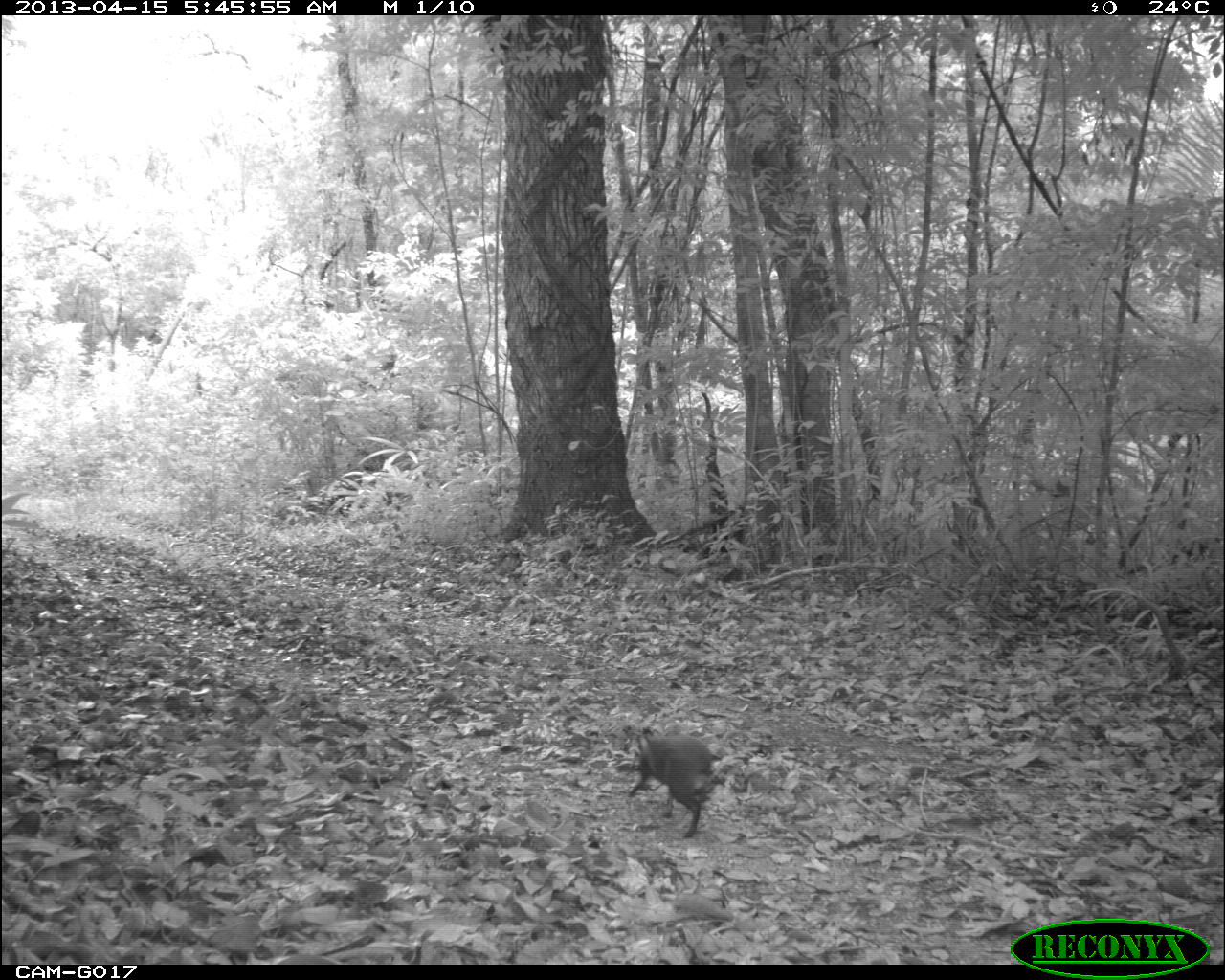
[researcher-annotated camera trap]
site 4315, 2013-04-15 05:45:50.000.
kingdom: Animalia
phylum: Chordata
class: Mammalia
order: Rodentia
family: Dasyproctidae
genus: Dasyprocta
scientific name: Dasyprocta punctata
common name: central american agouti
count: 1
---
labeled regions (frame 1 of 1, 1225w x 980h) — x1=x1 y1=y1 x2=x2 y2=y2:
dasyprocta punctata: x1=620 y1=725 x2=713 y2=838